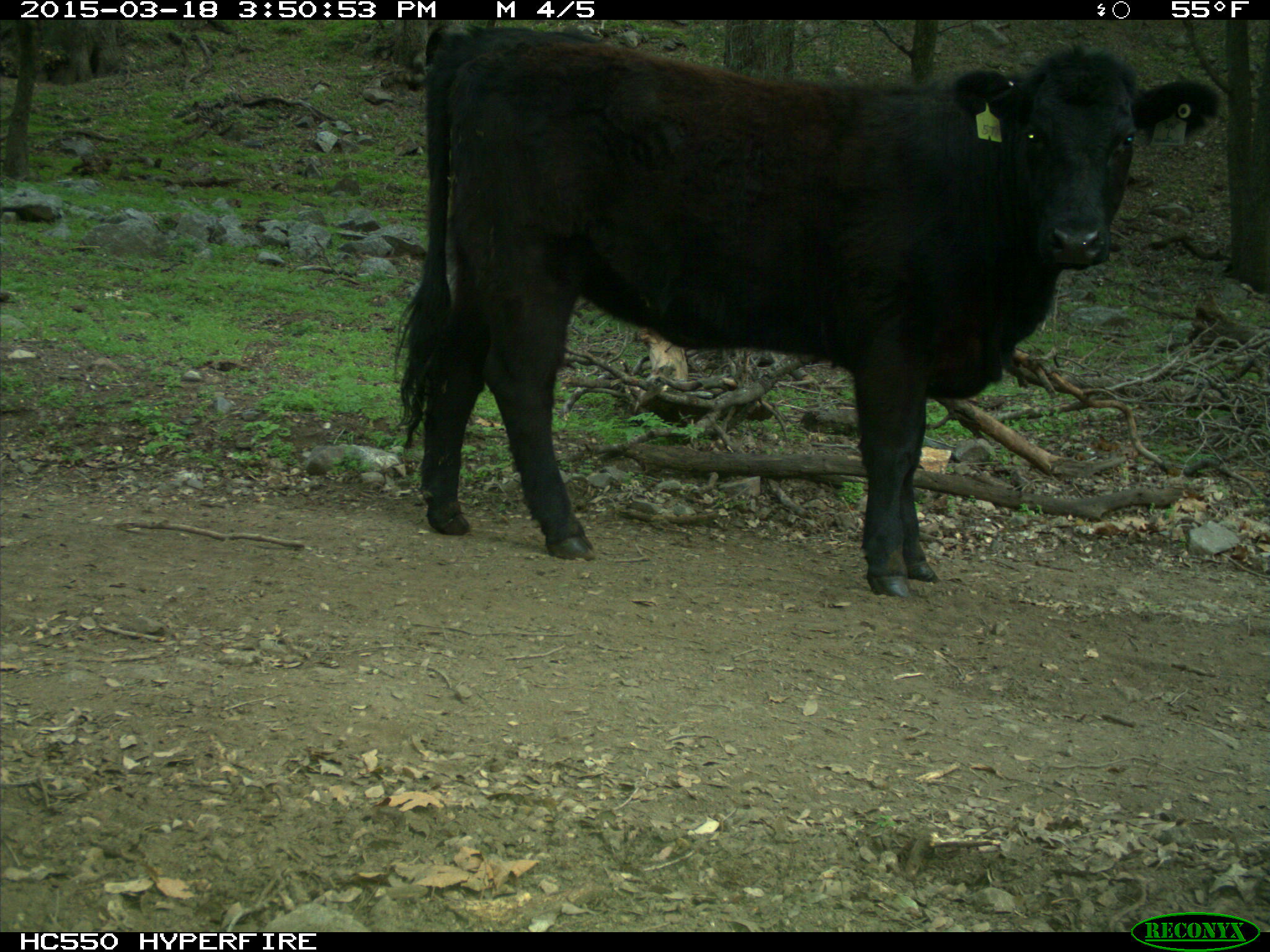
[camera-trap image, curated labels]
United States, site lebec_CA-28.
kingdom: Animalia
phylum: Chordata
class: Mammalia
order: Artiodactyla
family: Bovidae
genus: Bos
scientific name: Bos taurus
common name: domestic cow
Bos taurus (domestic cow).